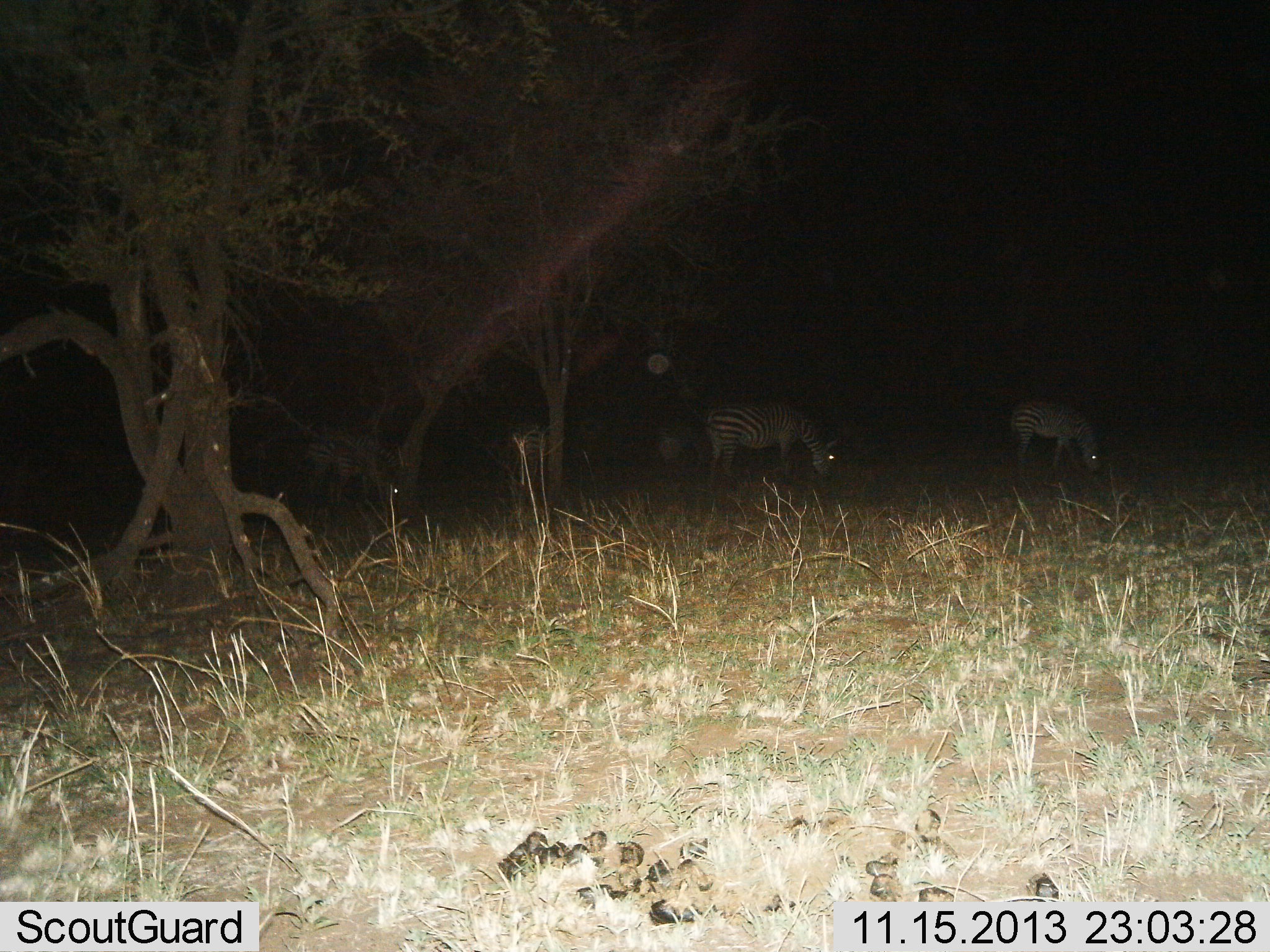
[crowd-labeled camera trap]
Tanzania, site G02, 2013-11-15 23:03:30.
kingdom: Animalia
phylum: Chordata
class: Mammalia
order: Perissodactyla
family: Equidae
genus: Equus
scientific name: Equus quagga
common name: plains zebra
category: zebra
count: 3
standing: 10%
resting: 0%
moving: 0%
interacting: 0%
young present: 10%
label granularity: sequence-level